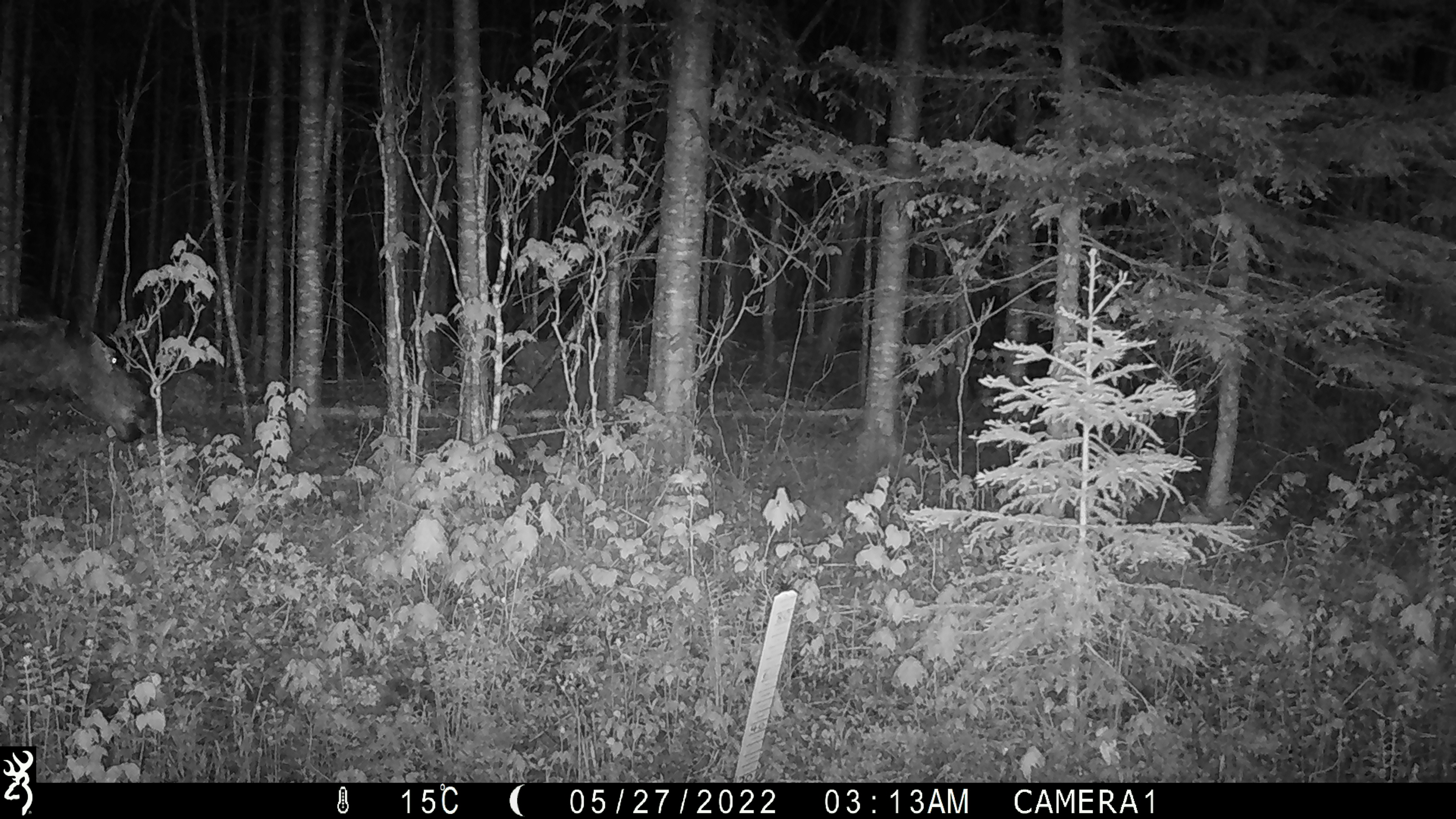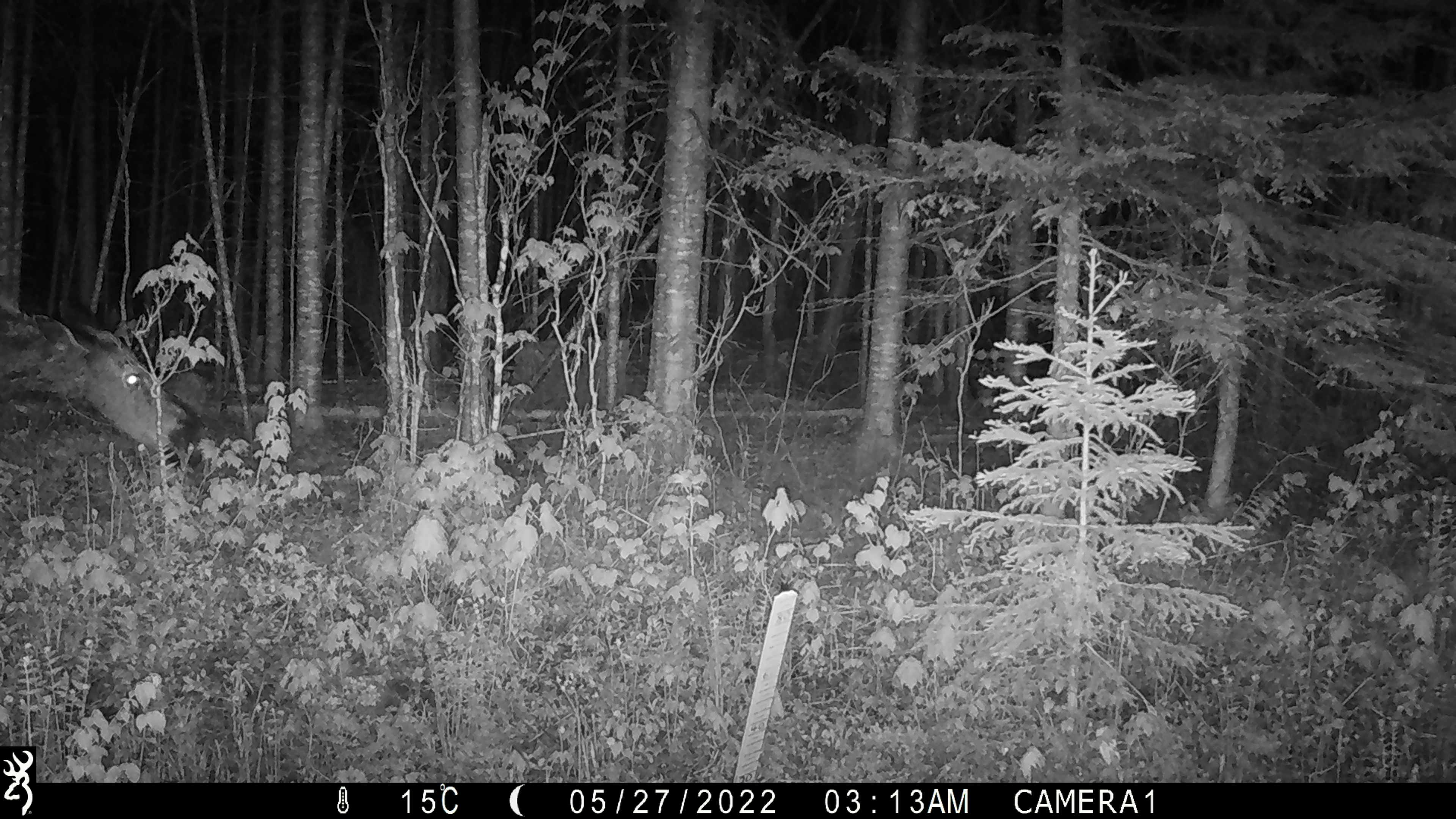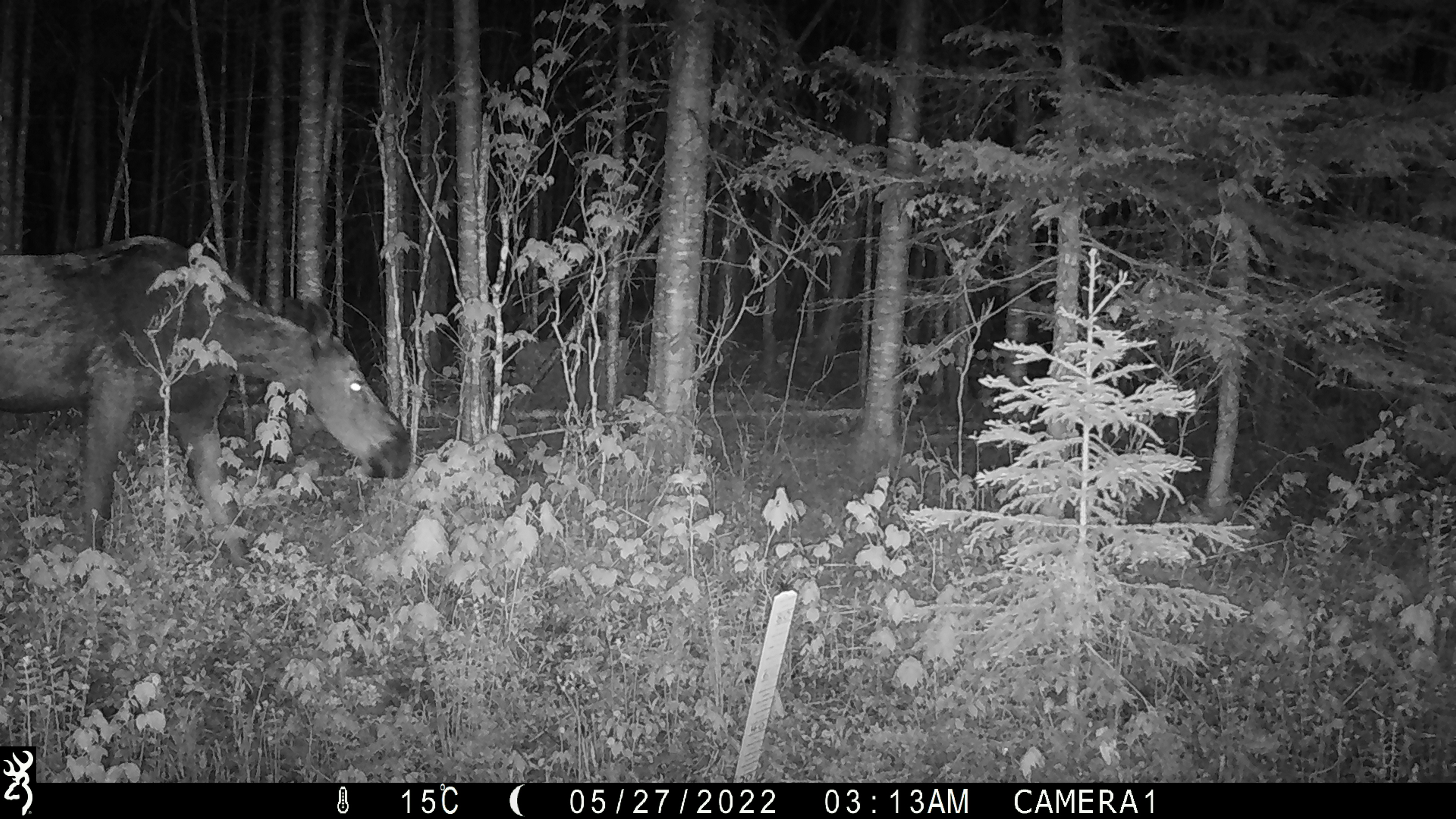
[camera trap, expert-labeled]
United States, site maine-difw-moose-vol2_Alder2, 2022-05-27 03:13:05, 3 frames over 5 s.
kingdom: Animalia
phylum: Chordata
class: Mammalia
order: Artiodactyla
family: Cervidae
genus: Alces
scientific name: Alces alces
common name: moose